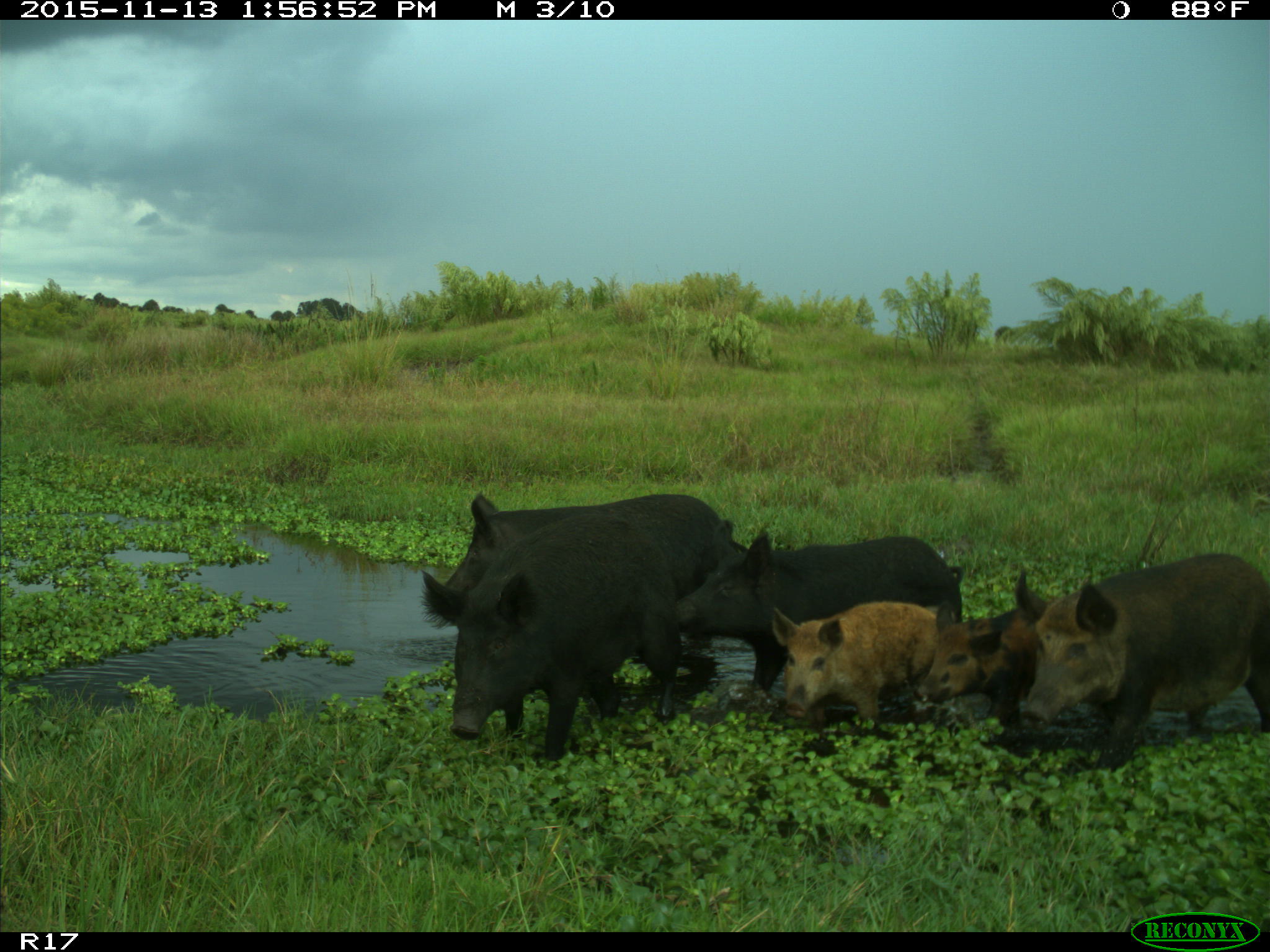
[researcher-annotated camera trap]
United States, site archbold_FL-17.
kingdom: Animalia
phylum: Chordata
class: Mammalia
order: Artiodactyla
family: Suidae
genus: Sus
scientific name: Sus scrofa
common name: wild boar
Sus scrofa (wild boar).